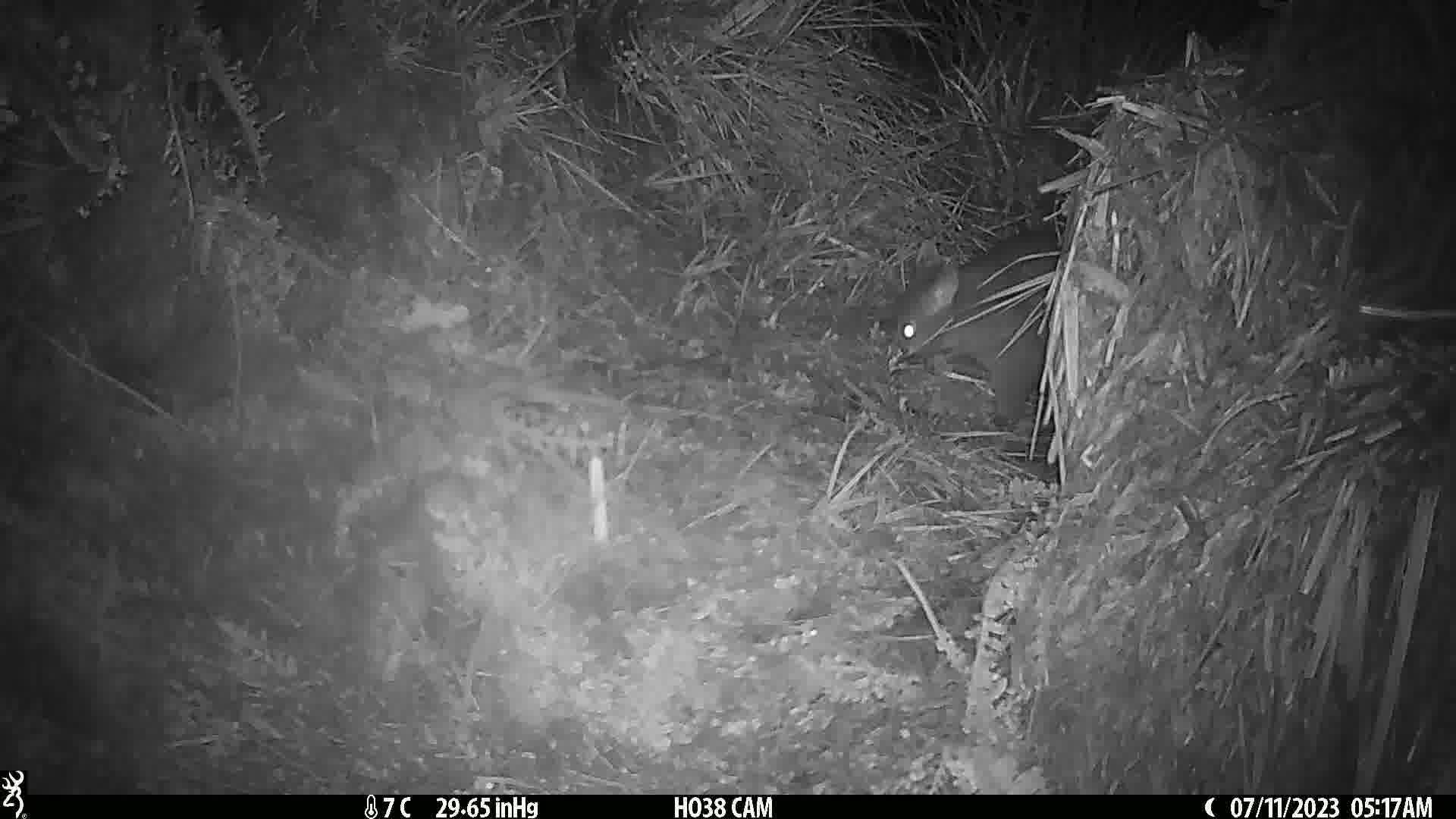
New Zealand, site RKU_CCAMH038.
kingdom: Animalia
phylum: Chordata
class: Mammalia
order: Diprotodontia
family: Phalangeridae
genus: Trichosurus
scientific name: Trichosurus vulpecula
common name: common brushtail possum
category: possum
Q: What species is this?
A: Possum (common brushtail possum) (Trichosurus vulpecula).